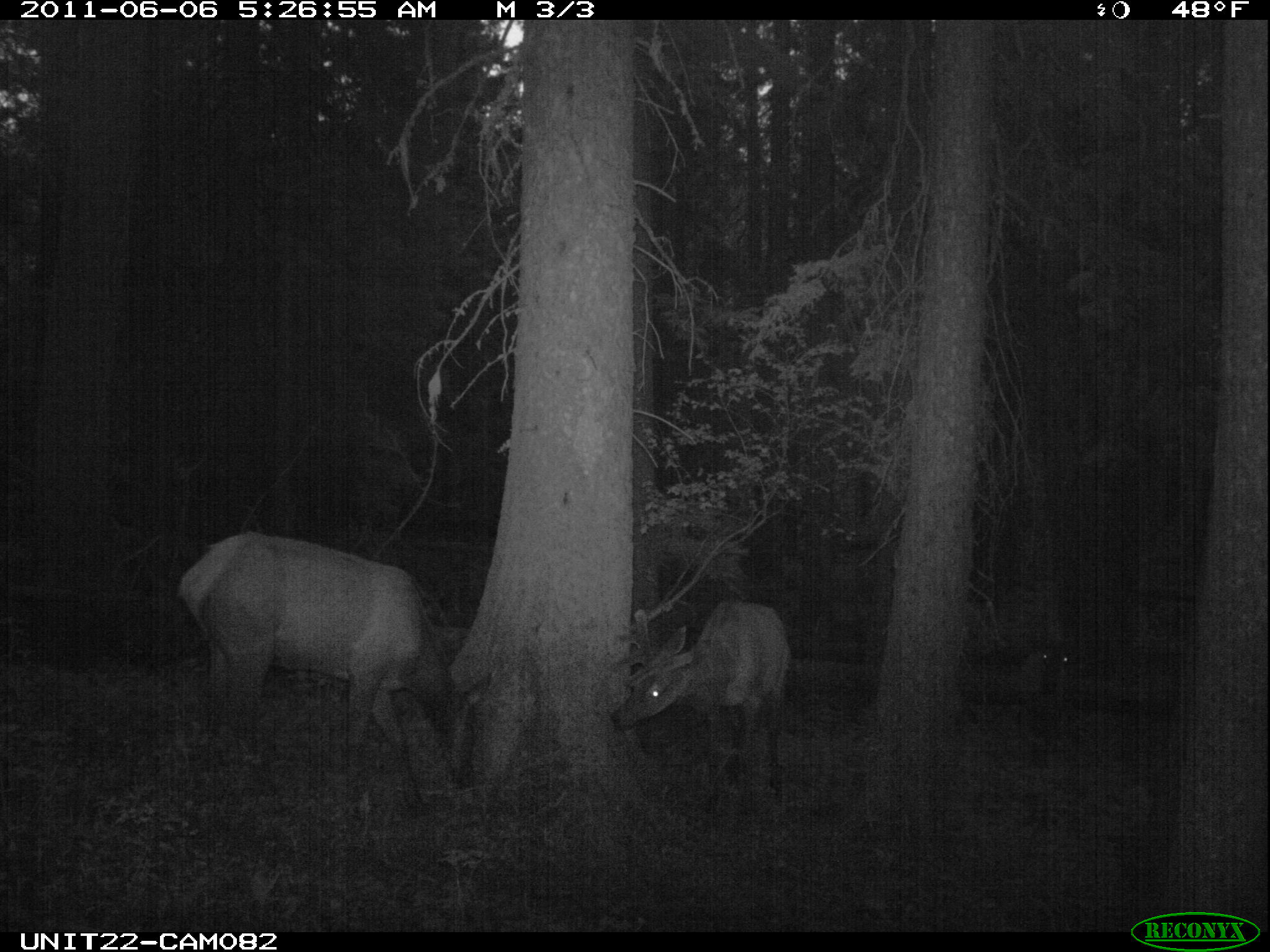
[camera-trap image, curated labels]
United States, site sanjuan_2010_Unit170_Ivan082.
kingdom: Animalia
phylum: Chordata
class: Mammalia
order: Artiodactyla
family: Cervidae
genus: Cervus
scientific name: Cervus elaphus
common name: red deer